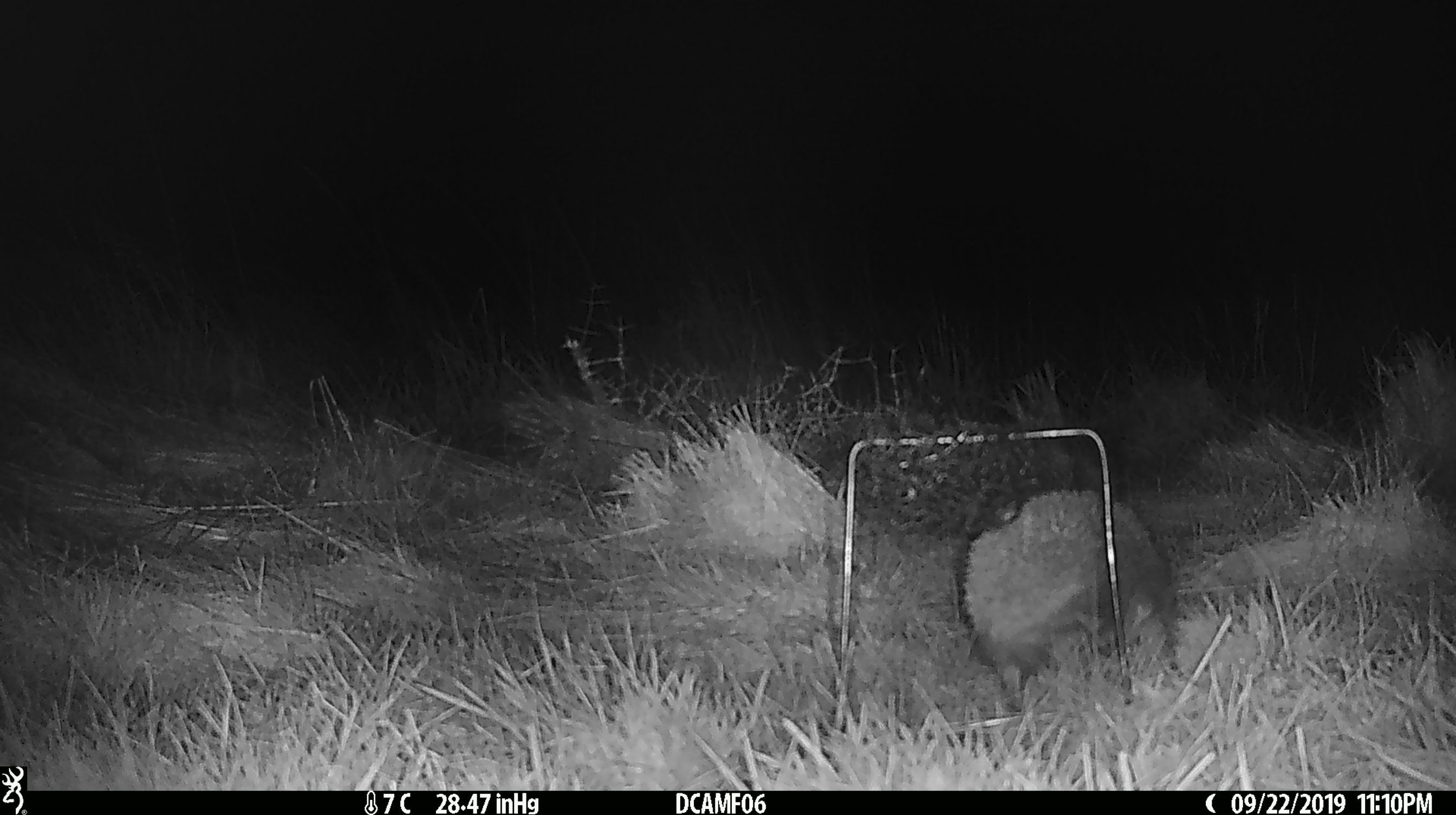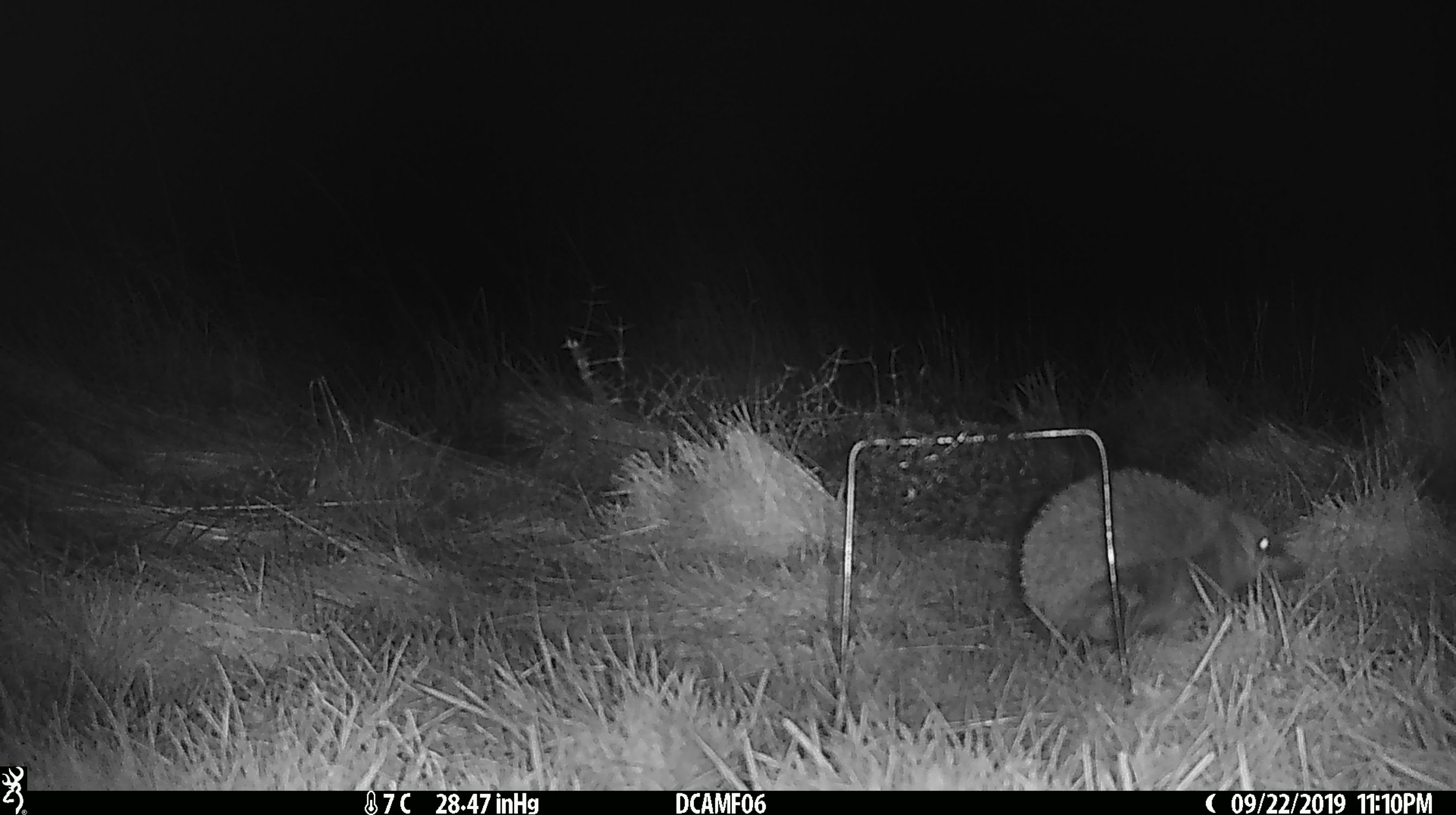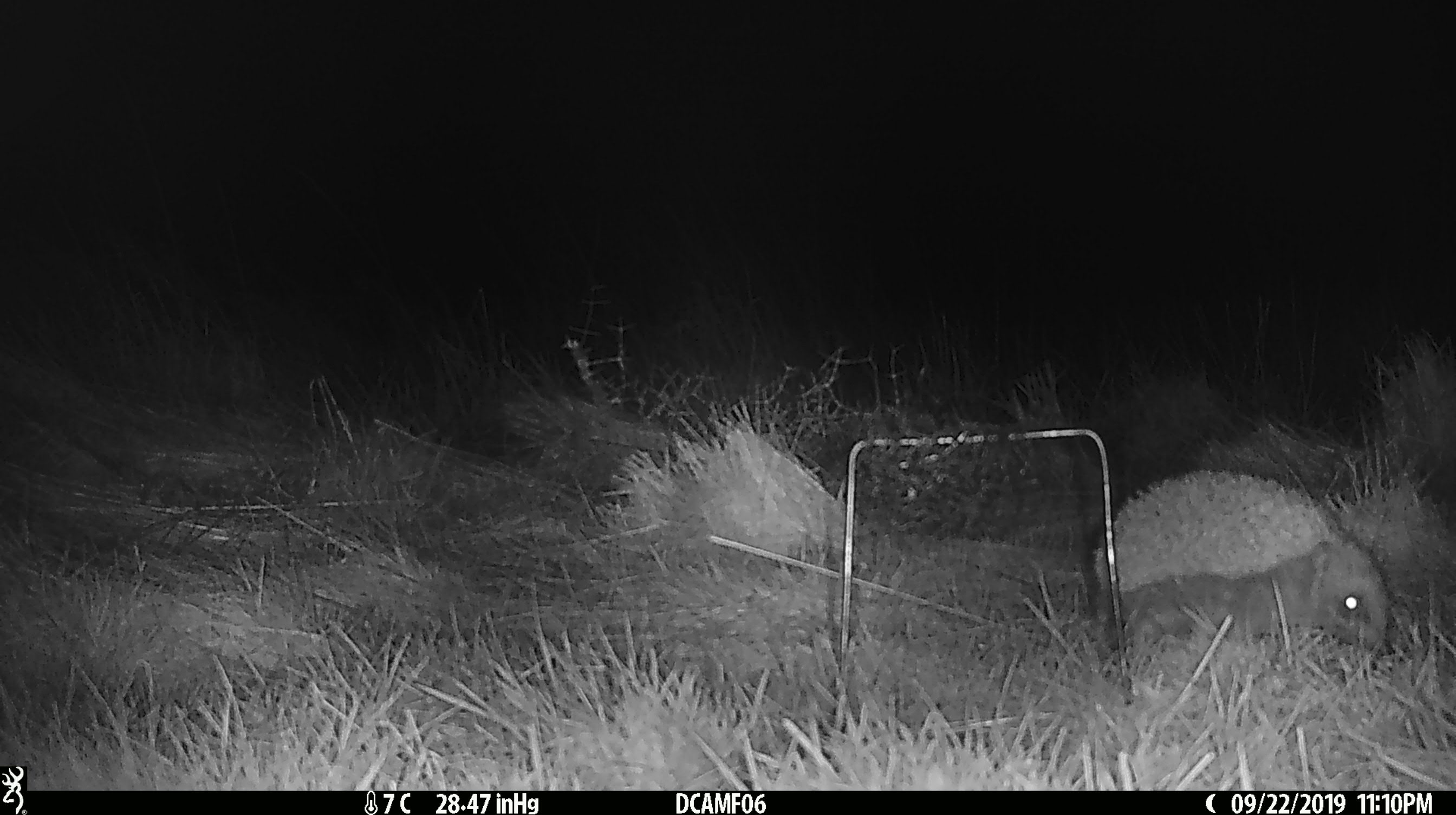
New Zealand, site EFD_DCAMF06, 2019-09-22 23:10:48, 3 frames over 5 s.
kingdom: Animalia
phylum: Chordata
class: Mammalia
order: Eulipotyphla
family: Erinaceidae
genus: Erinaceus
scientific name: Erinaceus europaeus europaeus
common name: european hedgehog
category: hedgehog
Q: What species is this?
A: Hedgehog (european hedgehog) (Erinaceus europaeus europaeus).